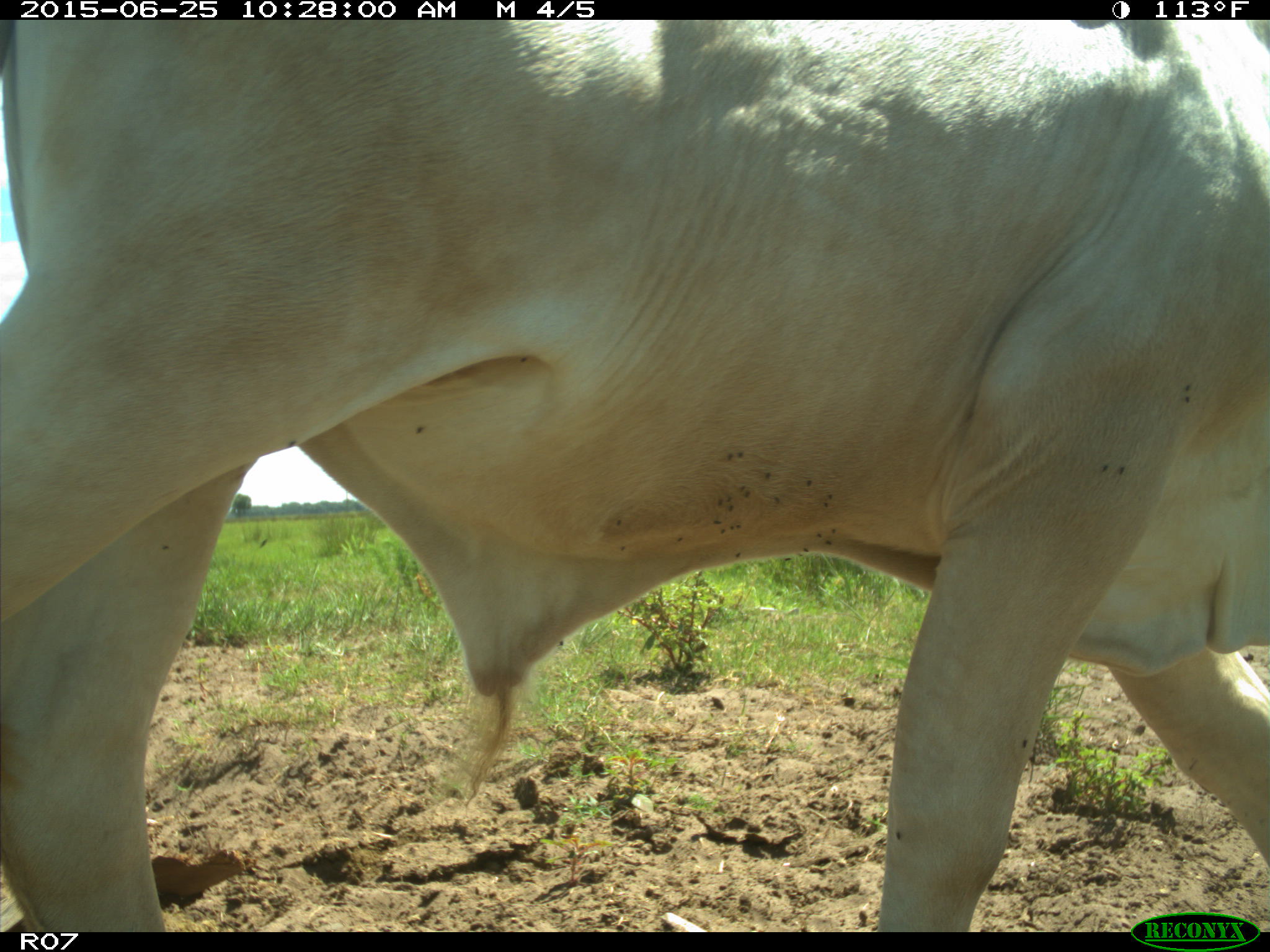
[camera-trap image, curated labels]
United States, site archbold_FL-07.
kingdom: Animalia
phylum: Chordata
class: Mammalia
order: Artiodactyla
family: Bovidae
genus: Bos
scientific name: Bos taurus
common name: domestic cow